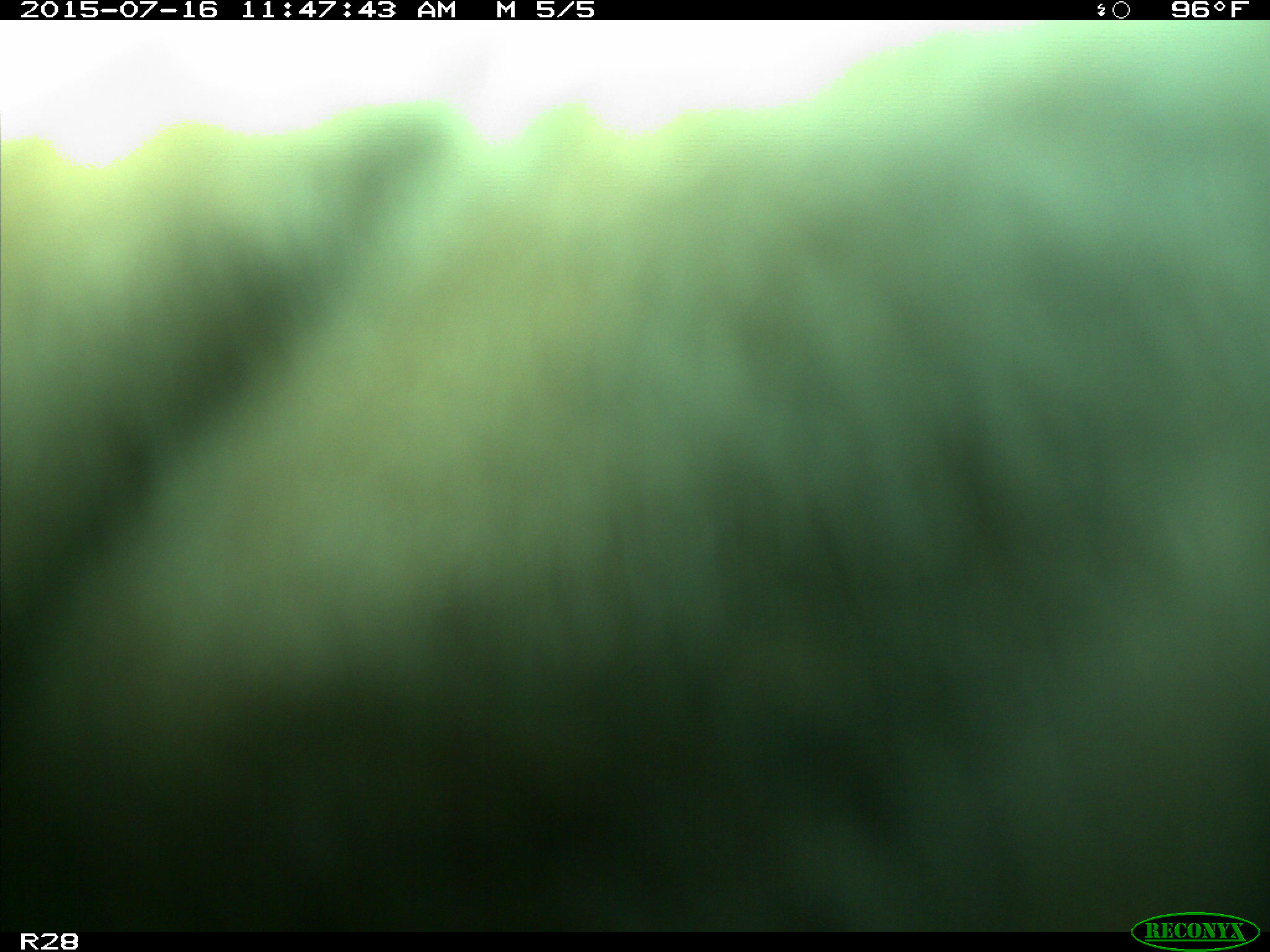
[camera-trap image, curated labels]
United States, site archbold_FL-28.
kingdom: Animalia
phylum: Chordata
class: Mammalia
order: Artiodactyla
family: Bovidae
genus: Bos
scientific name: Bos taurus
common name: domestic cow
Bos taurus (domestic cow).